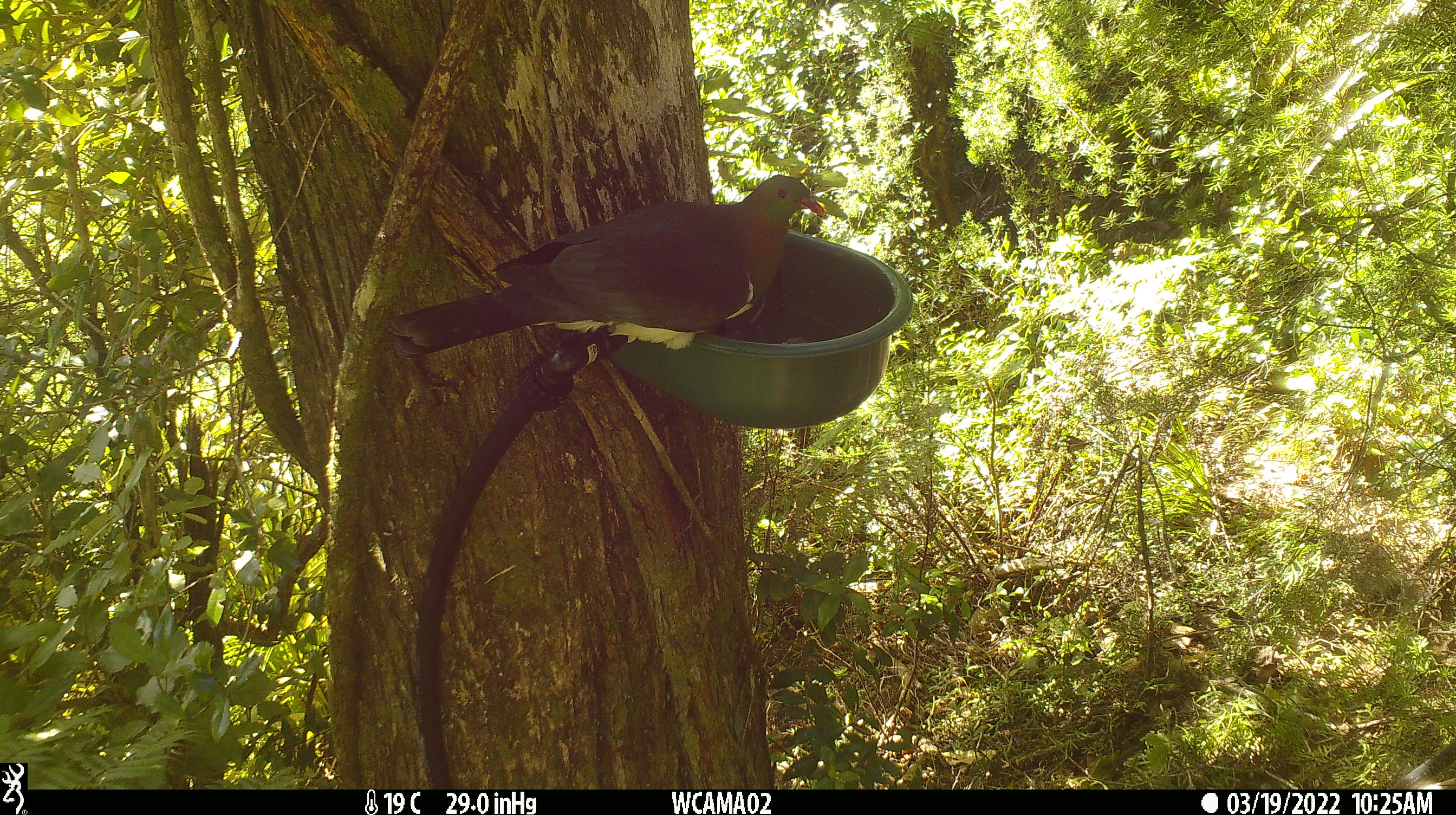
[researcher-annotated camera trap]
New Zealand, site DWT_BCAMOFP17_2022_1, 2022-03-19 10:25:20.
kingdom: Animalia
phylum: Chordata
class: Aves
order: Columbiformes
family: Columbidae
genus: Hemiphaga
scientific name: Hemiphaga novaeseelandiae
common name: new zealand pigeon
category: kereru